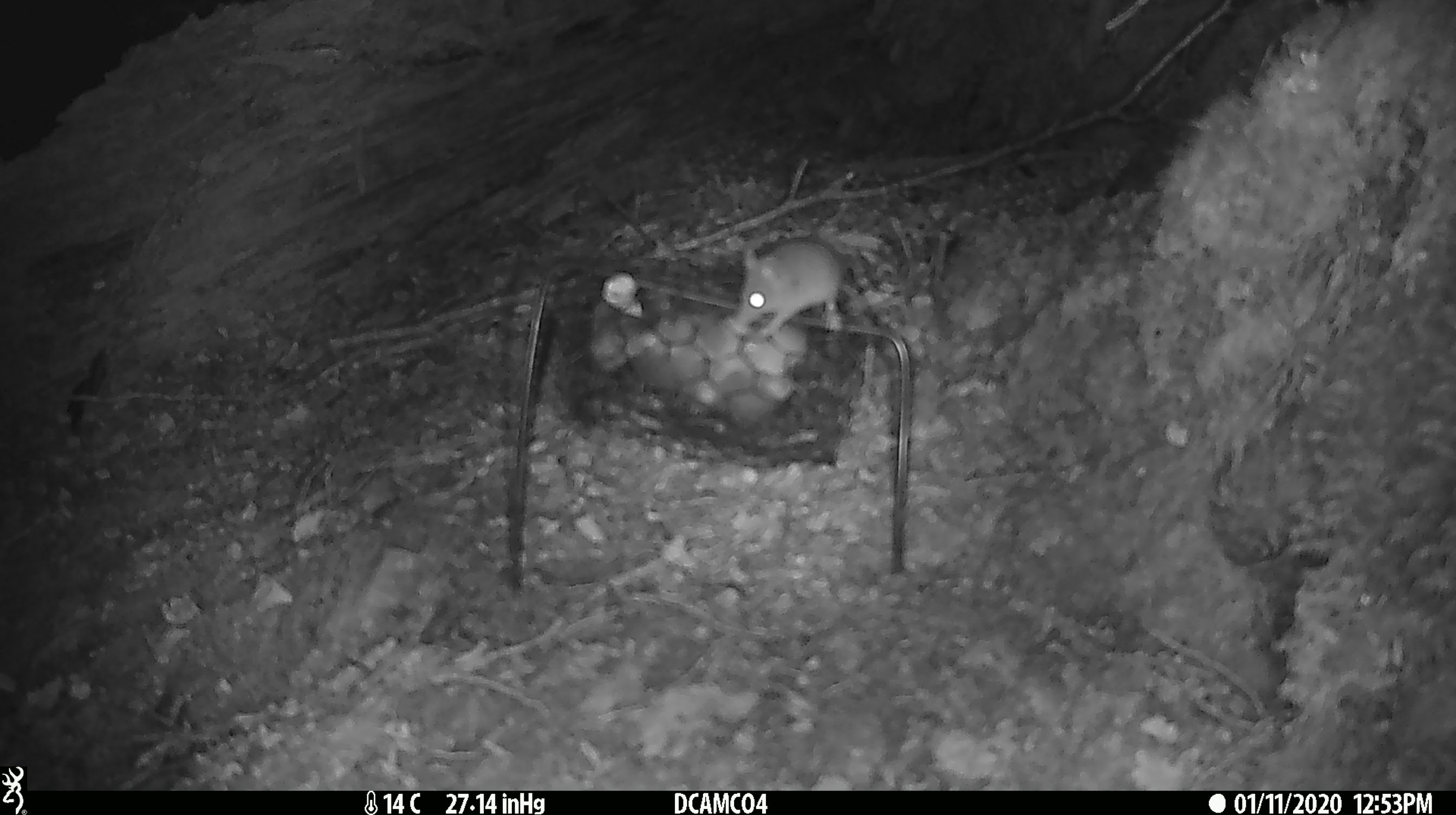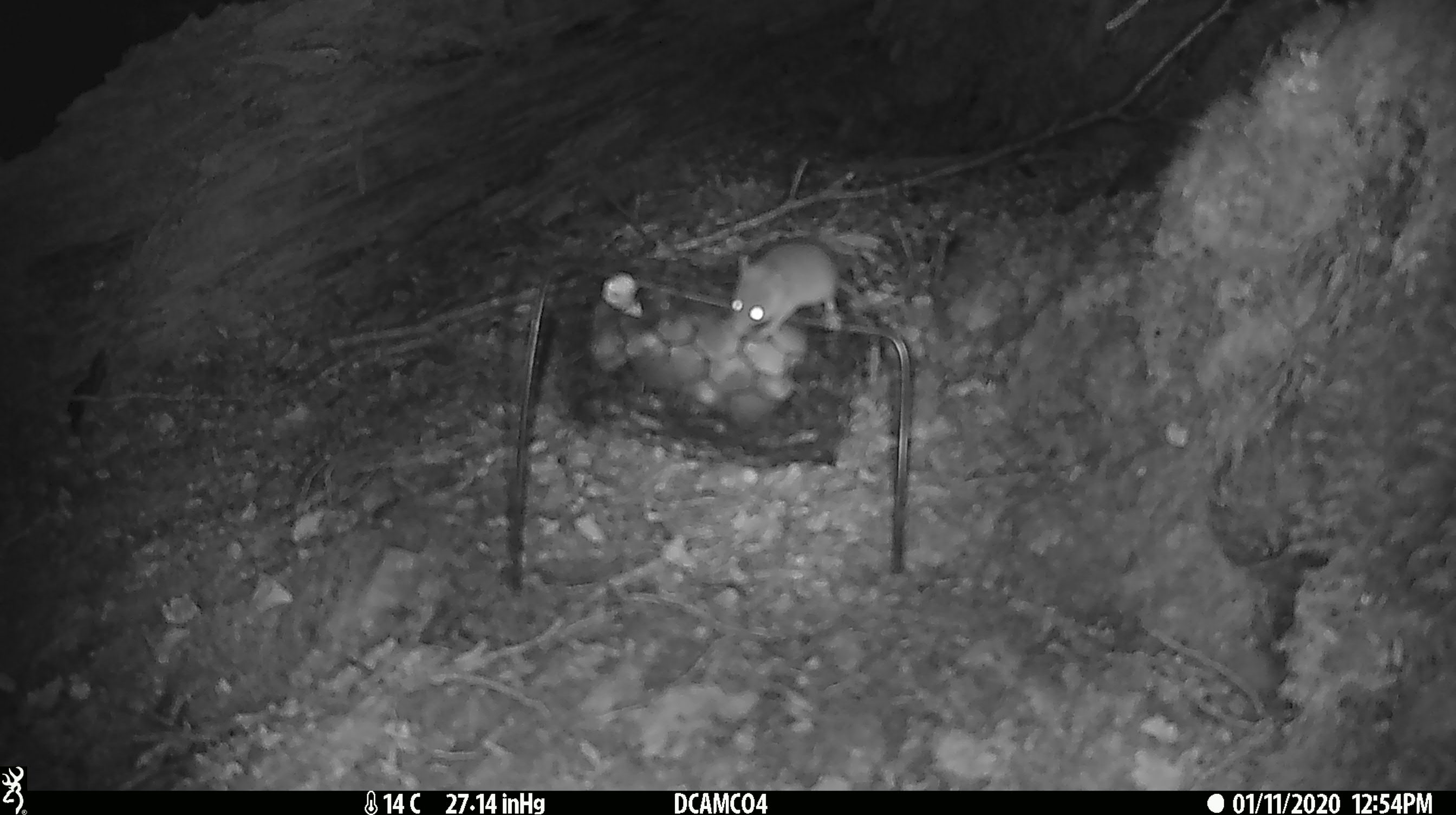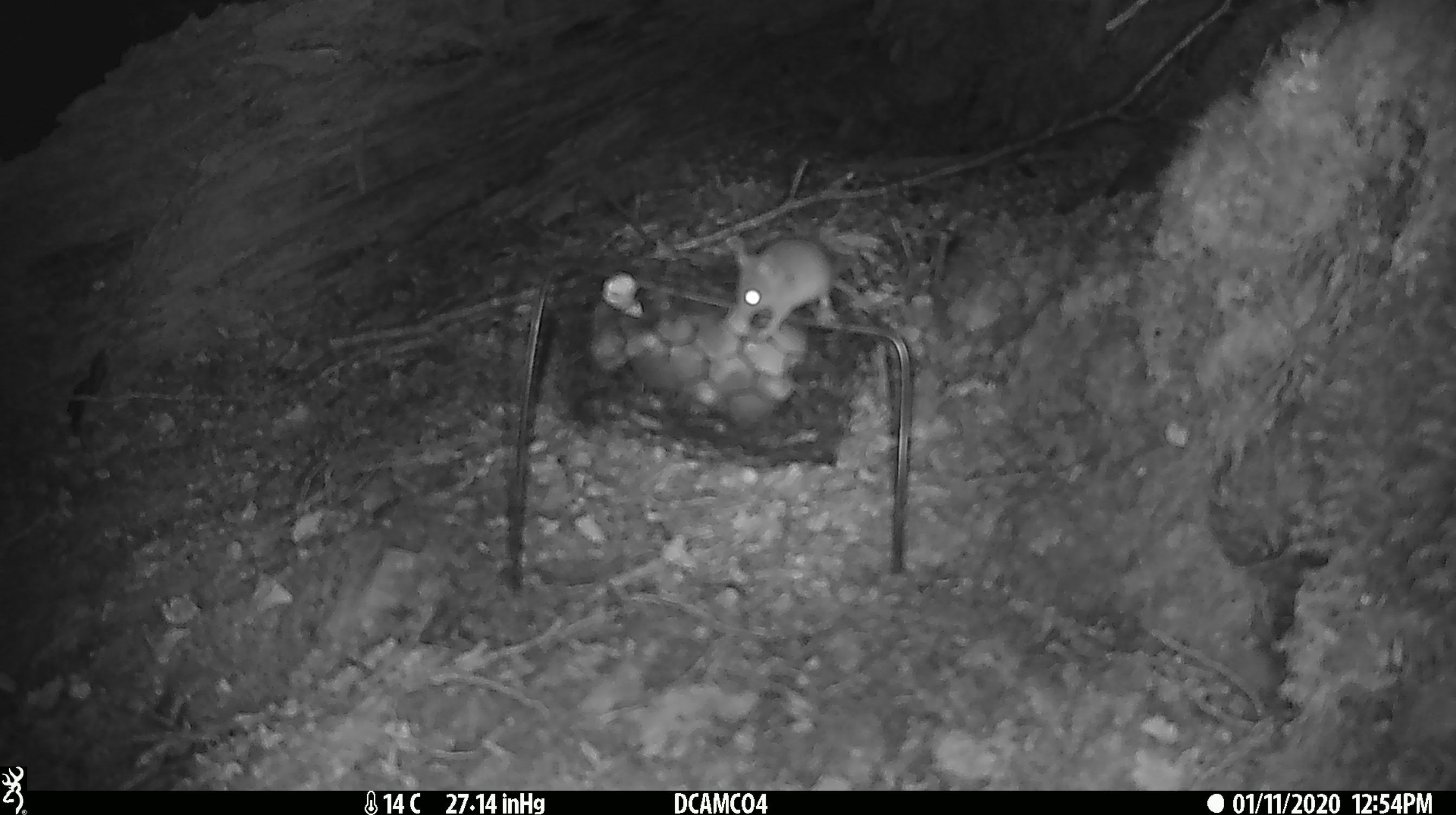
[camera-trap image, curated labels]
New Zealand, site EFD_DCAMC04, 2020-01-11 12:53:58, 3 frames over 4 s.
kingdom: Animalia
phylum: Chordata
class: Mammalia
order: Rodentia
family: Muridae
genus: Mus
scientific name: Mus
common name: mouse